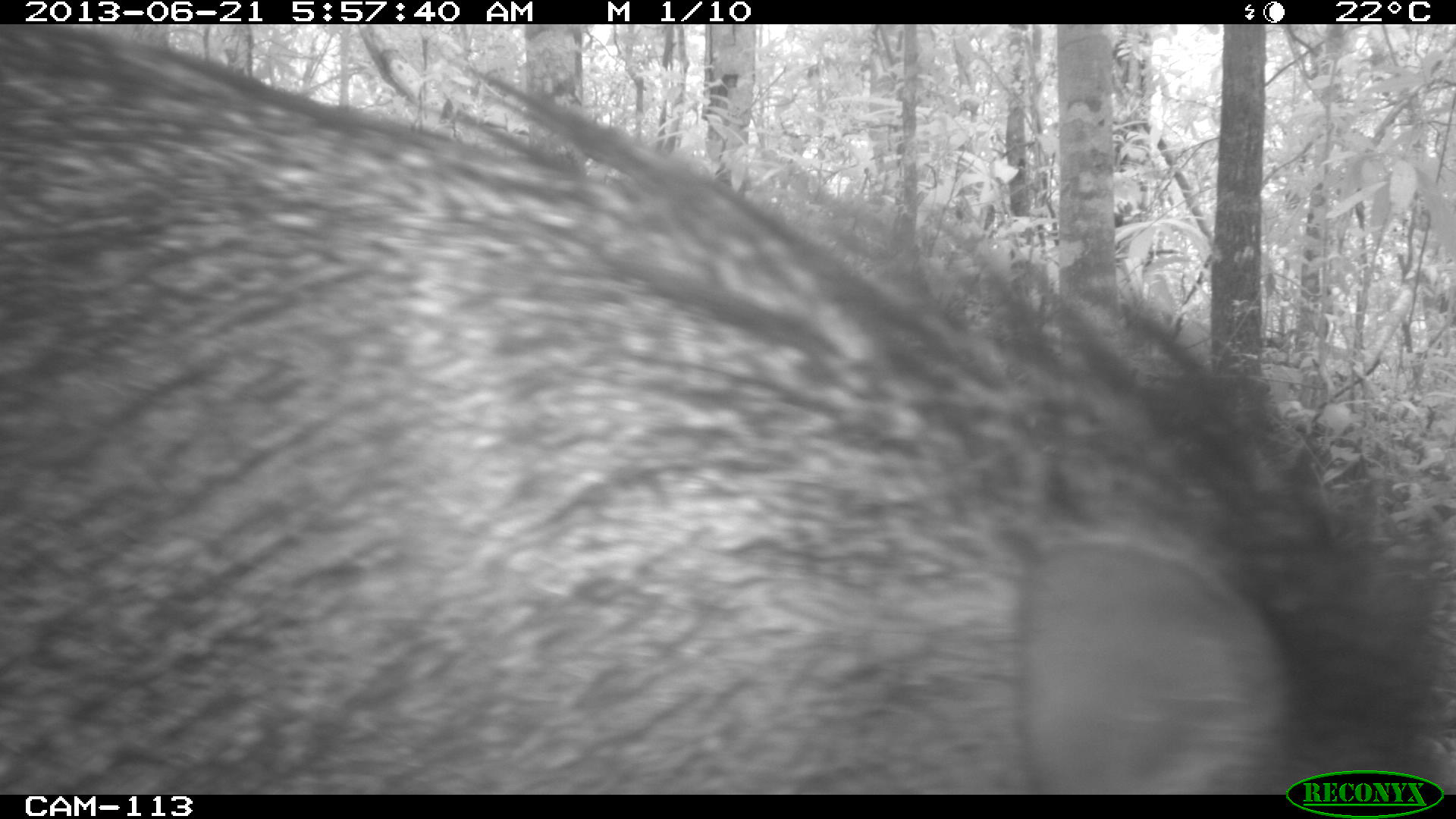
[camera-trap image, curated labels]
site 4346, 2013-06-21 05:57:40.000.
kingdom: Animalia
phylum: Chordata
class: Mammalia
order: Artiodactyla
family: Tayassuidae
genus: Pecari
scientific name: Pecari tajacu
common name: collared peccary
Pecari tajacu (collared peccary), count 1.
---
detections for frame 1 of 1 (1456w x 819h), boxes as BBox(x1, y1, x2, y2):
pecari tajacu: BBox(0, 22, 1449, 794)